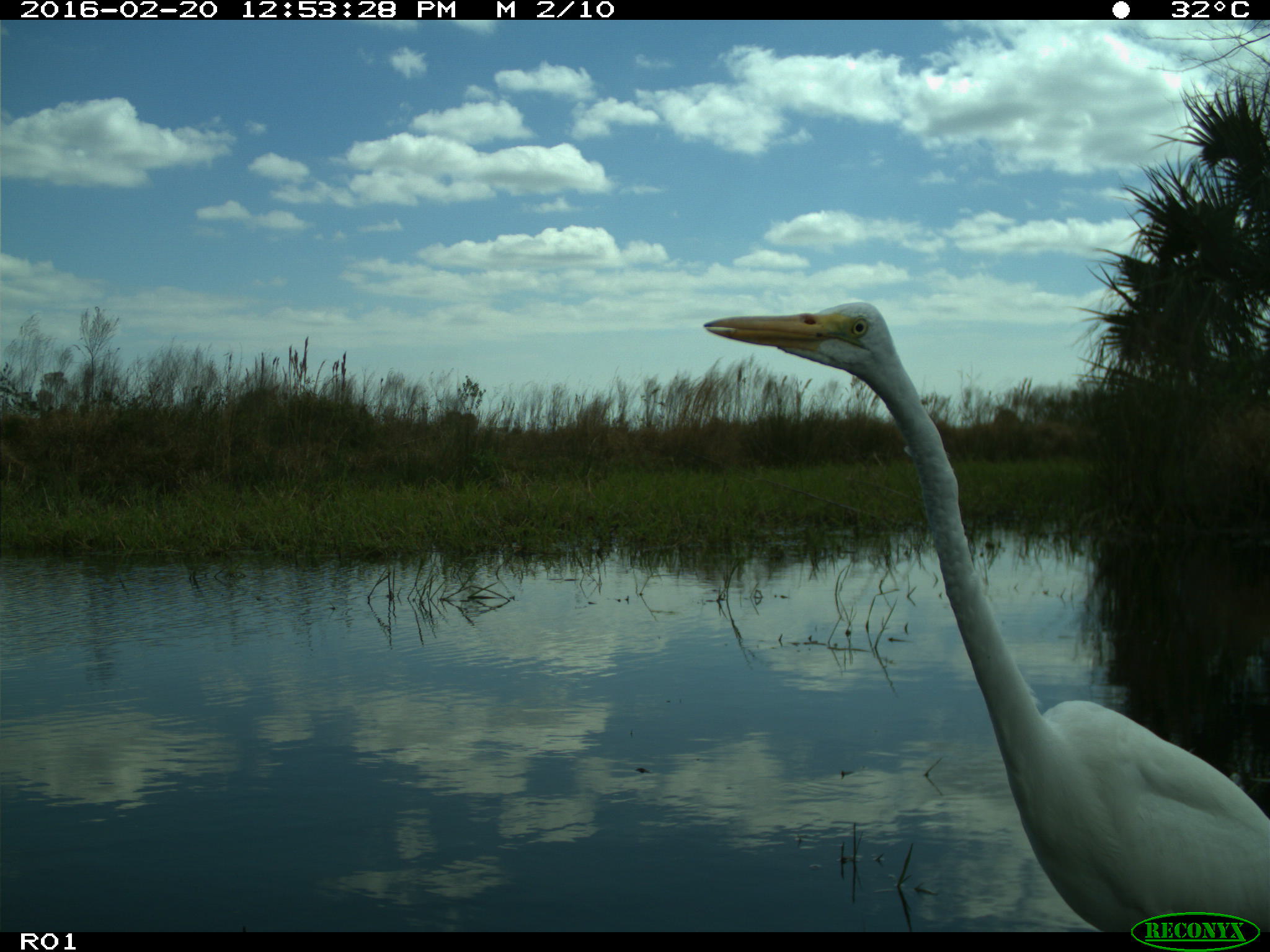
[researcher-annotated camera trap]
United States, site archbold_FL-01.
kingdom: Animalia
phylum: Chordata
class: Aves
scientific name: Aves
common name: birds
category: unidentified bird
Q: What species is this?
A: Unidentified bird (birds) (Aves).